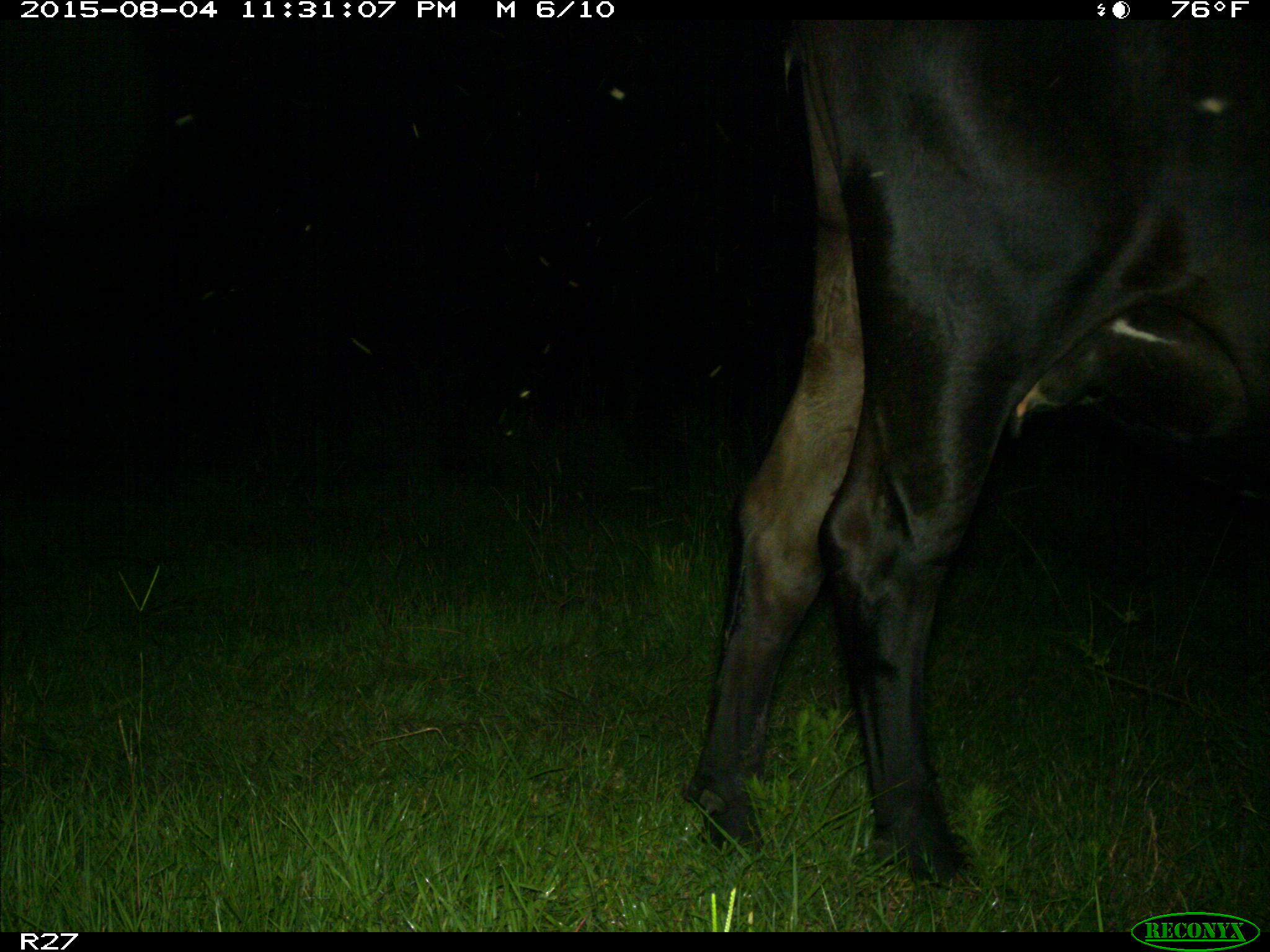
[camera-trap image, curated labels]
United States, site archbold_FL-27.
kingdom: Animalia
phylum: Chordata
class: Mammalia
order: Artiodactyla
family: Bovidae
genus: Bos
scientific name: Bos taurus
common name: domestic cow